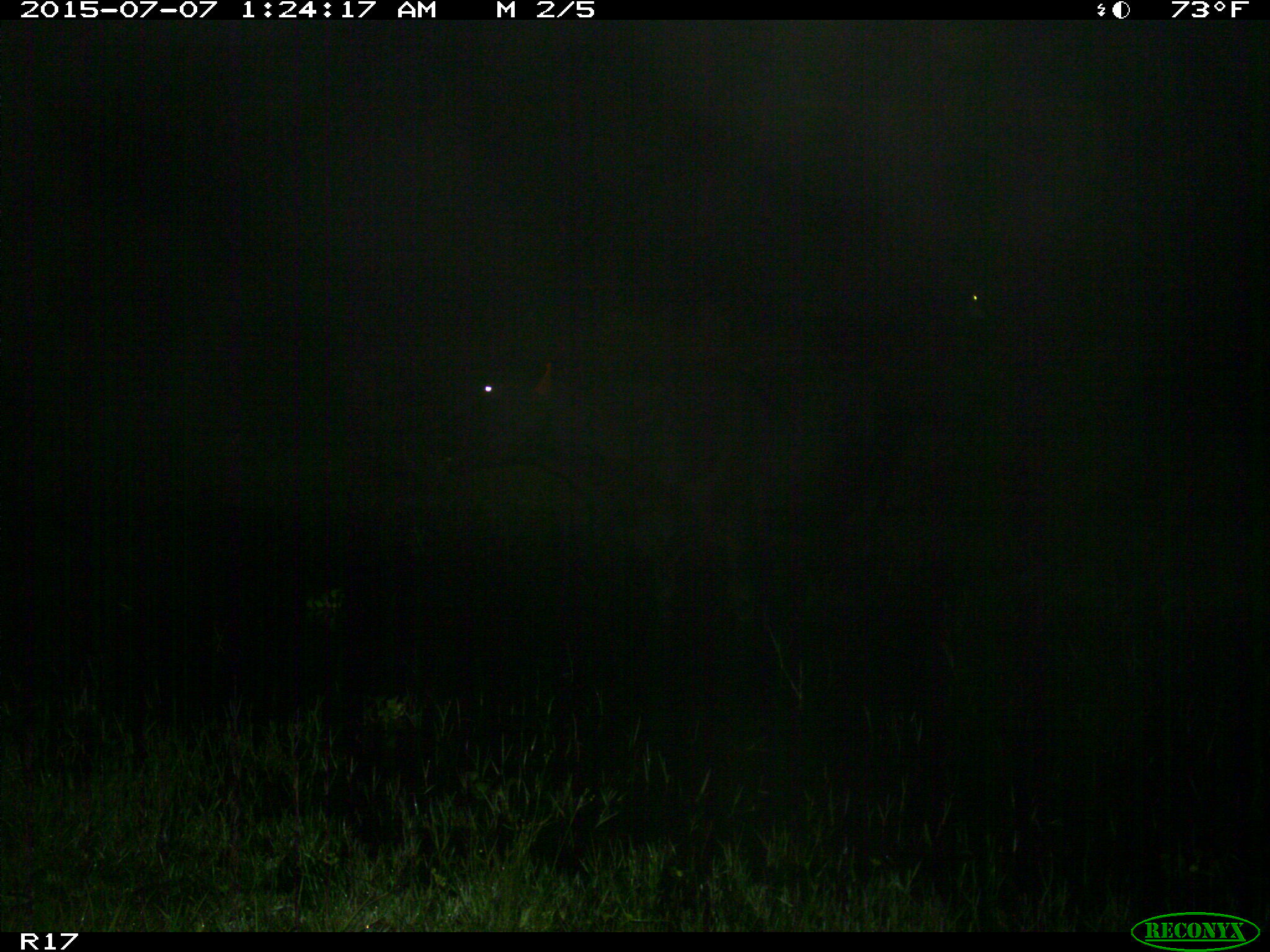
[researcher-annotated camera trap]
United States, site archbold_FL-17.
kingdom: Animalia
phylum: Chordata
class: Mammalia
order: Artiodactyla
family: Bovidae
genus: Bos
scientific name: Bos taurus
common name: domestic cow